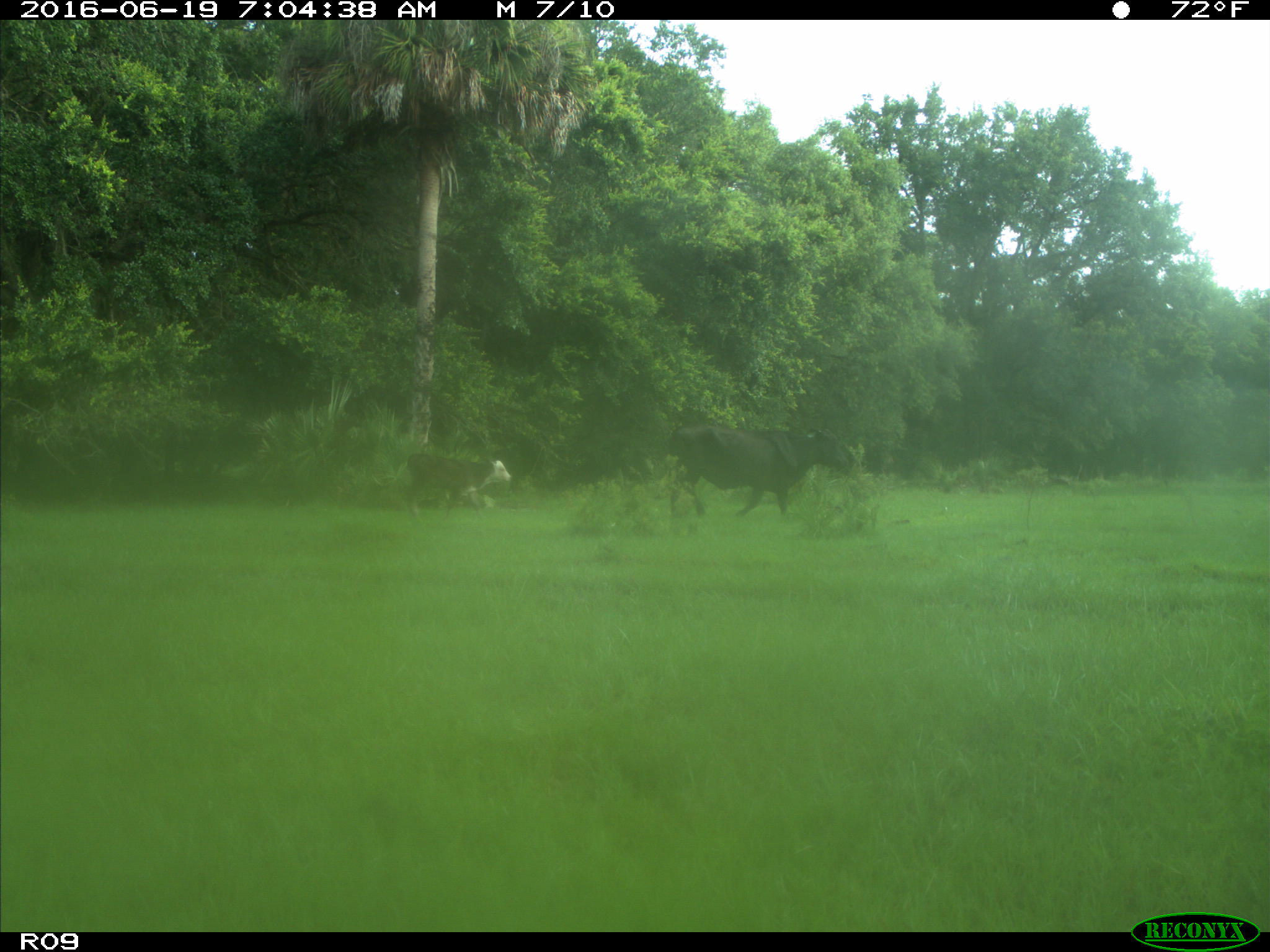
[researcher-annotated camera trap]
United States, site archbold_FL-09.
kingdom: Animalia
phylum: Chordata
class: Mammalia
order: Artiodactyla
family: Bovidae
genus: Bos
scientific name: Bos taurus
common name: domestic cow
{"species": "Bos taurus (domestic cow)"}